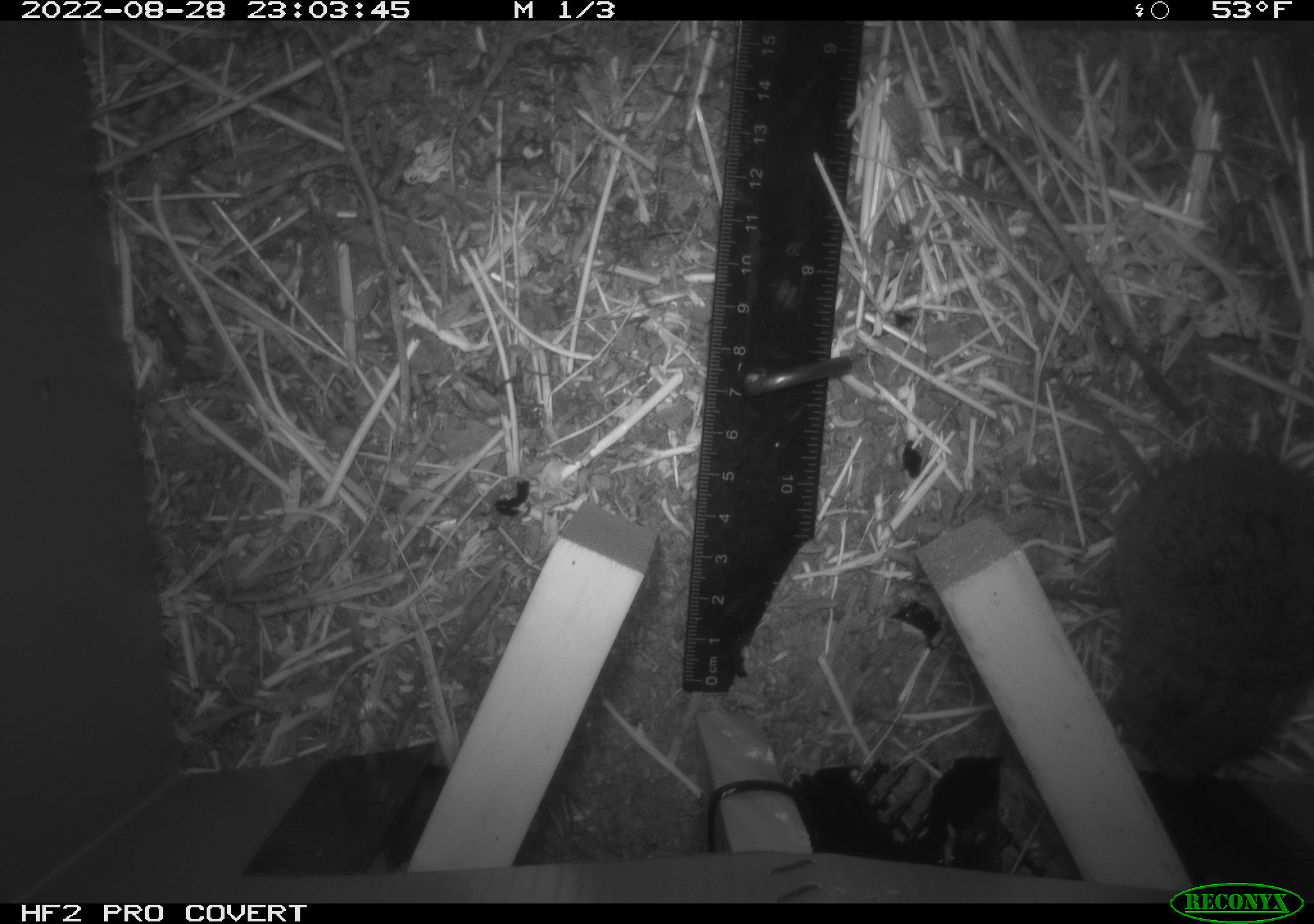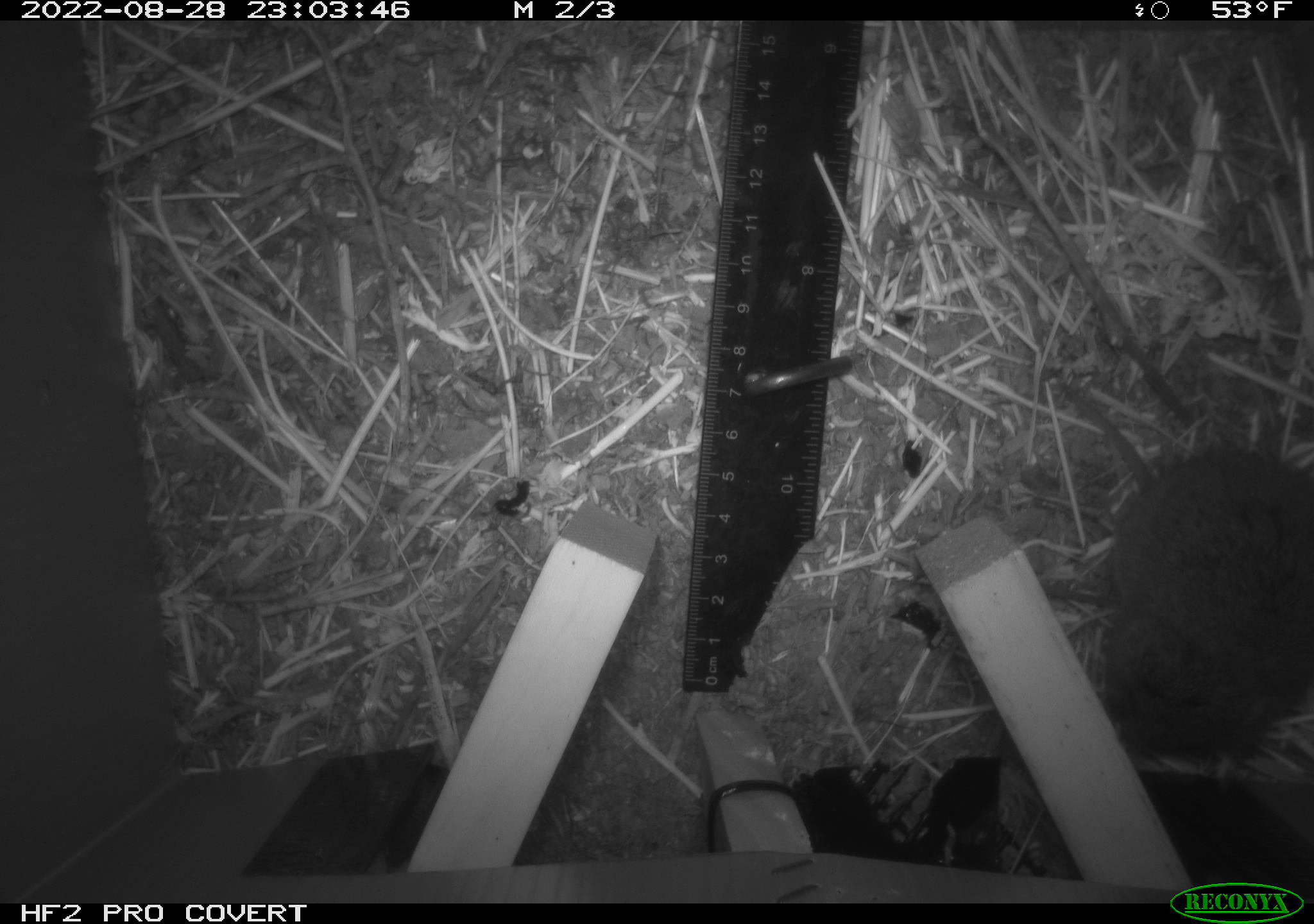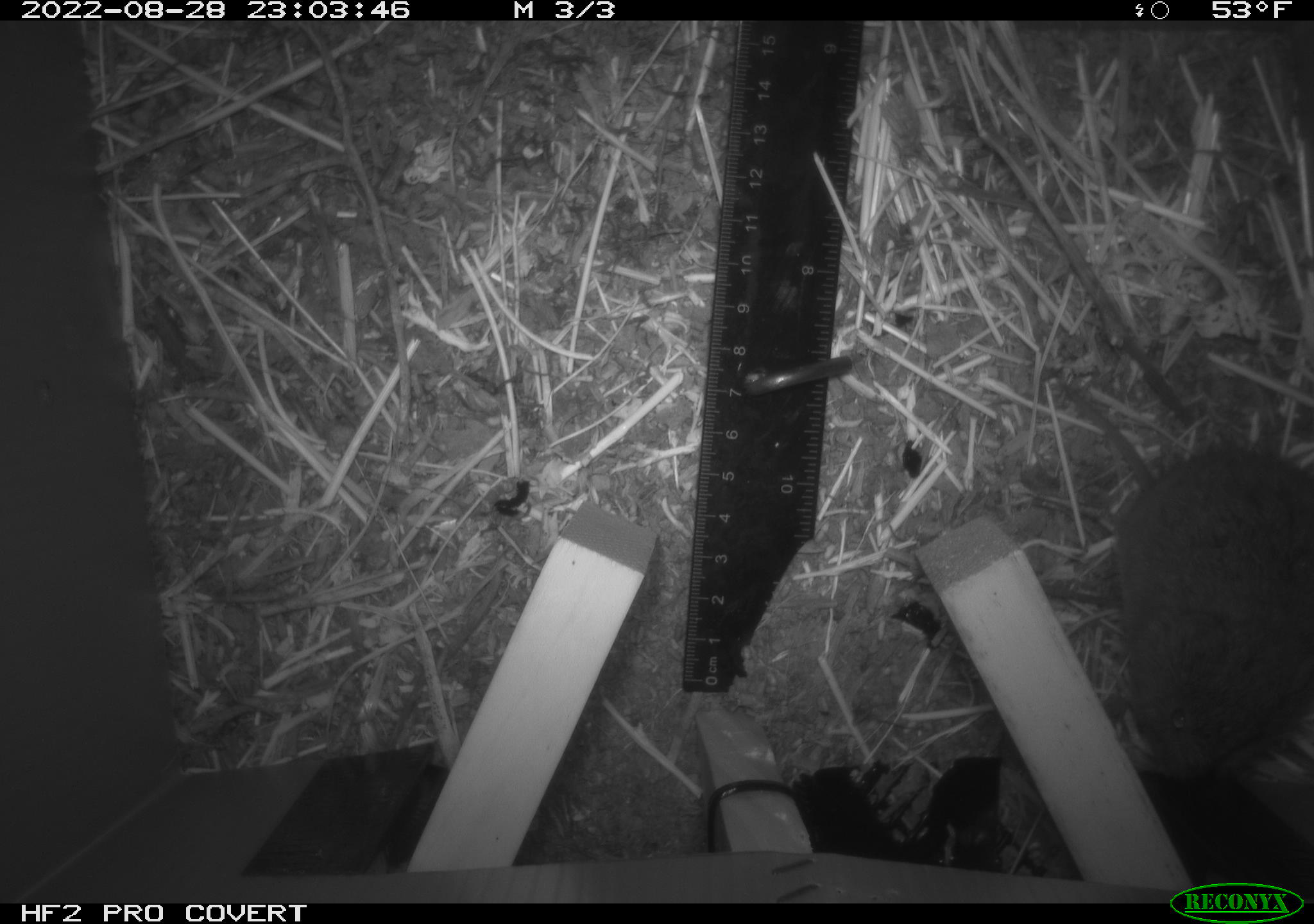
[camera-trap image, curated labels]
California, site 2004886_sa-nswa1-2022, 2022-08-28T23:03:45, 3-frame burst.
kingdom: Animalia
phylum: Chordata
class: Mammalia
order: Rodentia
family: Cricetidae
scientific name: Cricetidae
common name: hamsters, voles, lemmings, and allies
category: cricetidae family